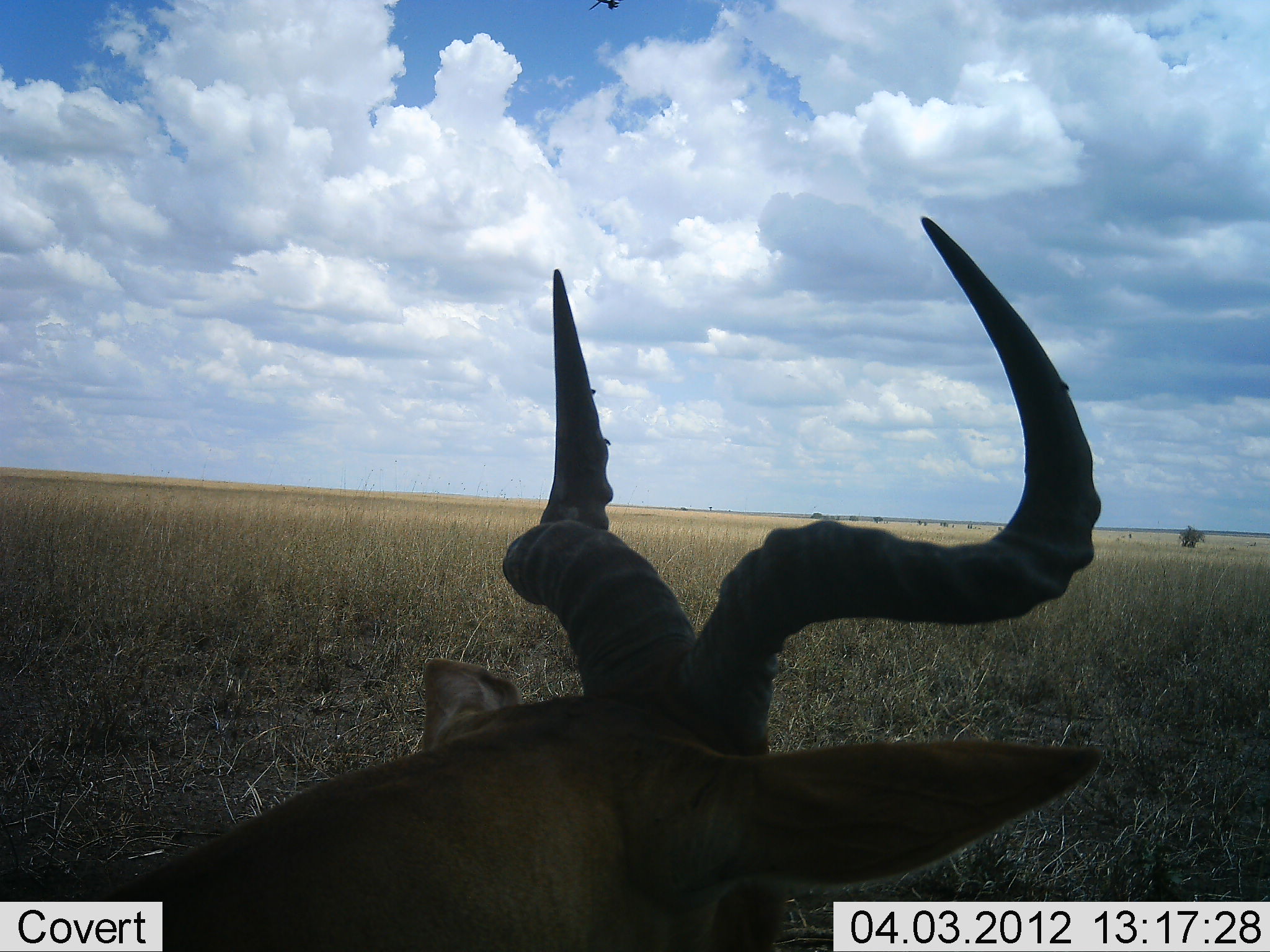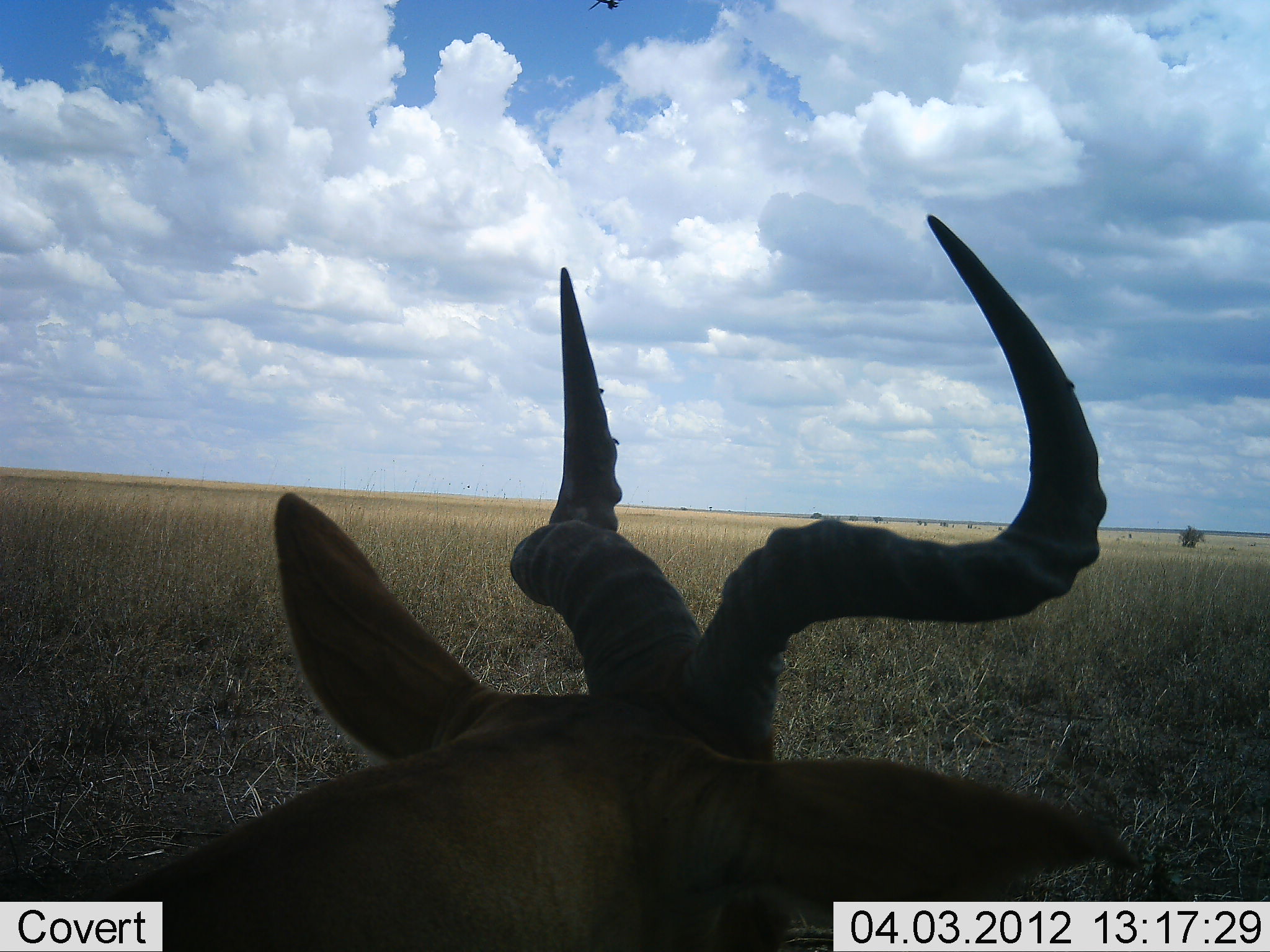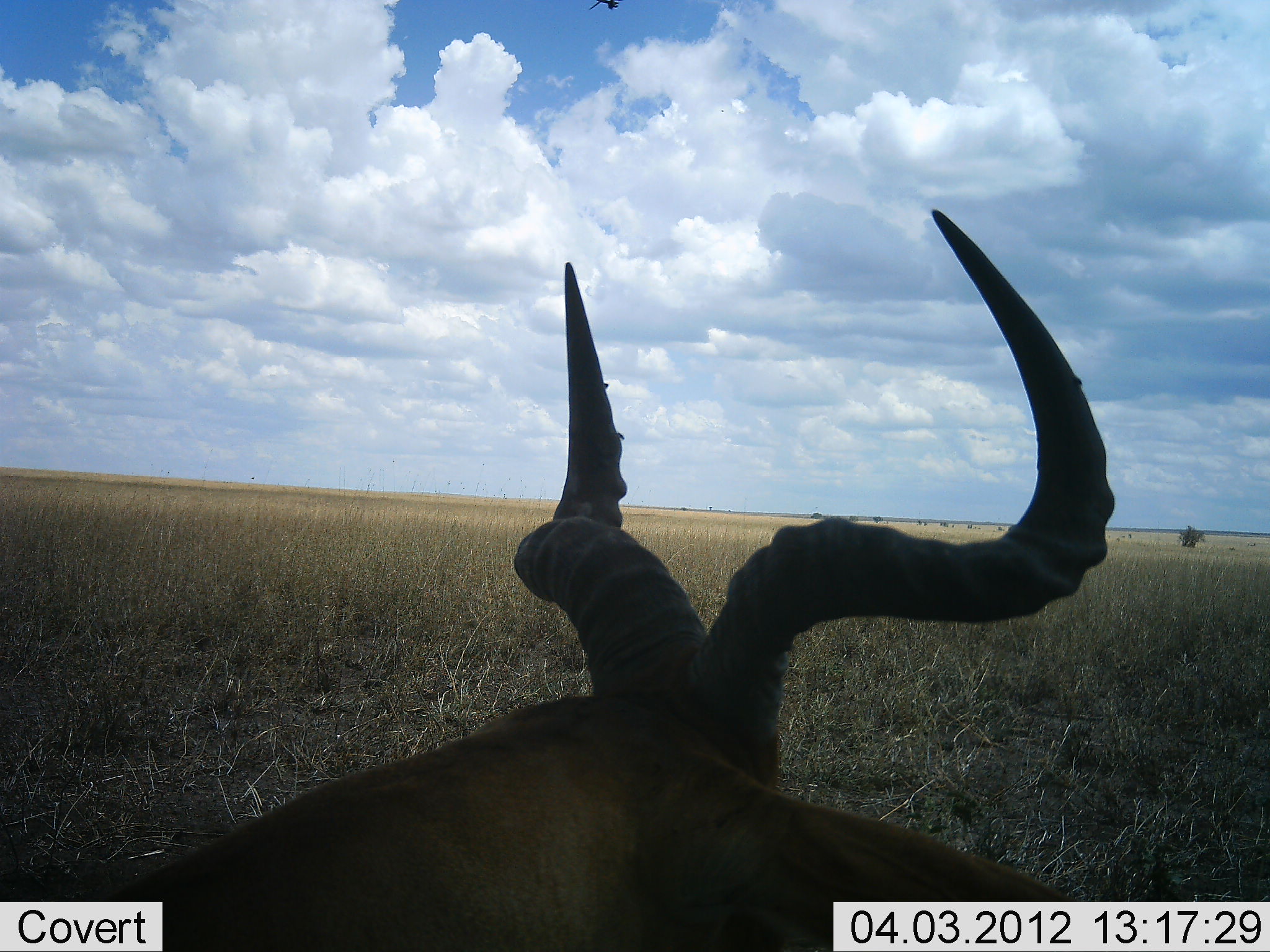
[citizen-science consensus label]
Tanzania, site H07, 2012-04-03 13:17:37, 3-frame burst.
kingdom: Animalia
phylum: Chordata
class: Mammalia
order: Artiodactyla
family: Bovidae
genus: Alcelaphus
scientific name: Alcelaphus buselaphus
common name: hartebeest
Hartebeest (Alcelaphus buselaphus), count 1. Behavior (volunteer vote fractions): standing 39%, resting 67%, moving 0%, interacting 0%. Young present (vote fraction): 0%. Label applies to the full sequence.